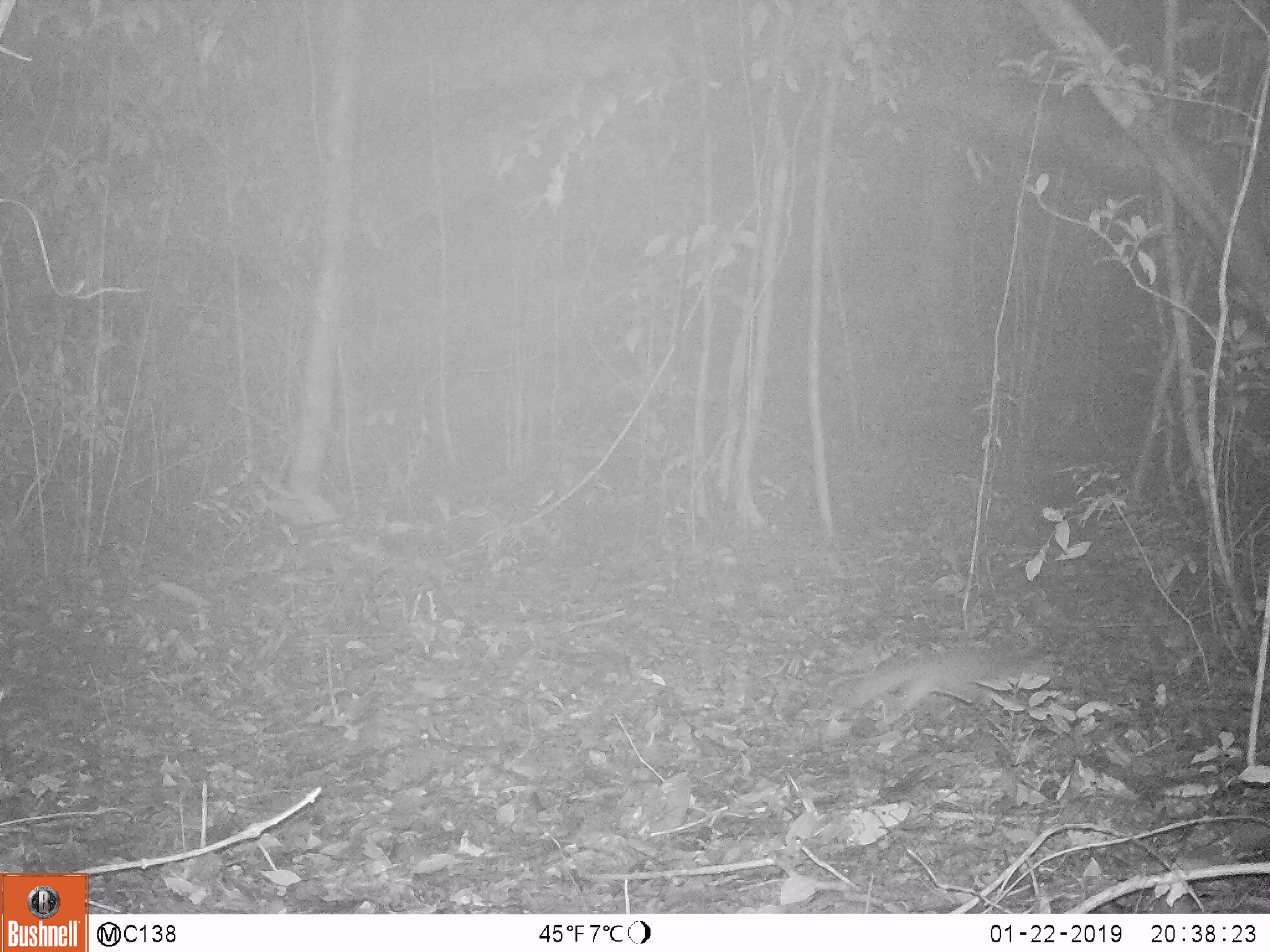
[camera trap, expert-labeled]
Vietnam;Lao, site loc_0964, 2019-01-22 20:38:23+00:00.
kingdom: Animalia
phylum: Chordata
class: Mammalia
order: Carnivora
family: Mustelidae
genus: Melogale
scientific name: Melogale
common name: ferret badger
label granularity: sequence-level